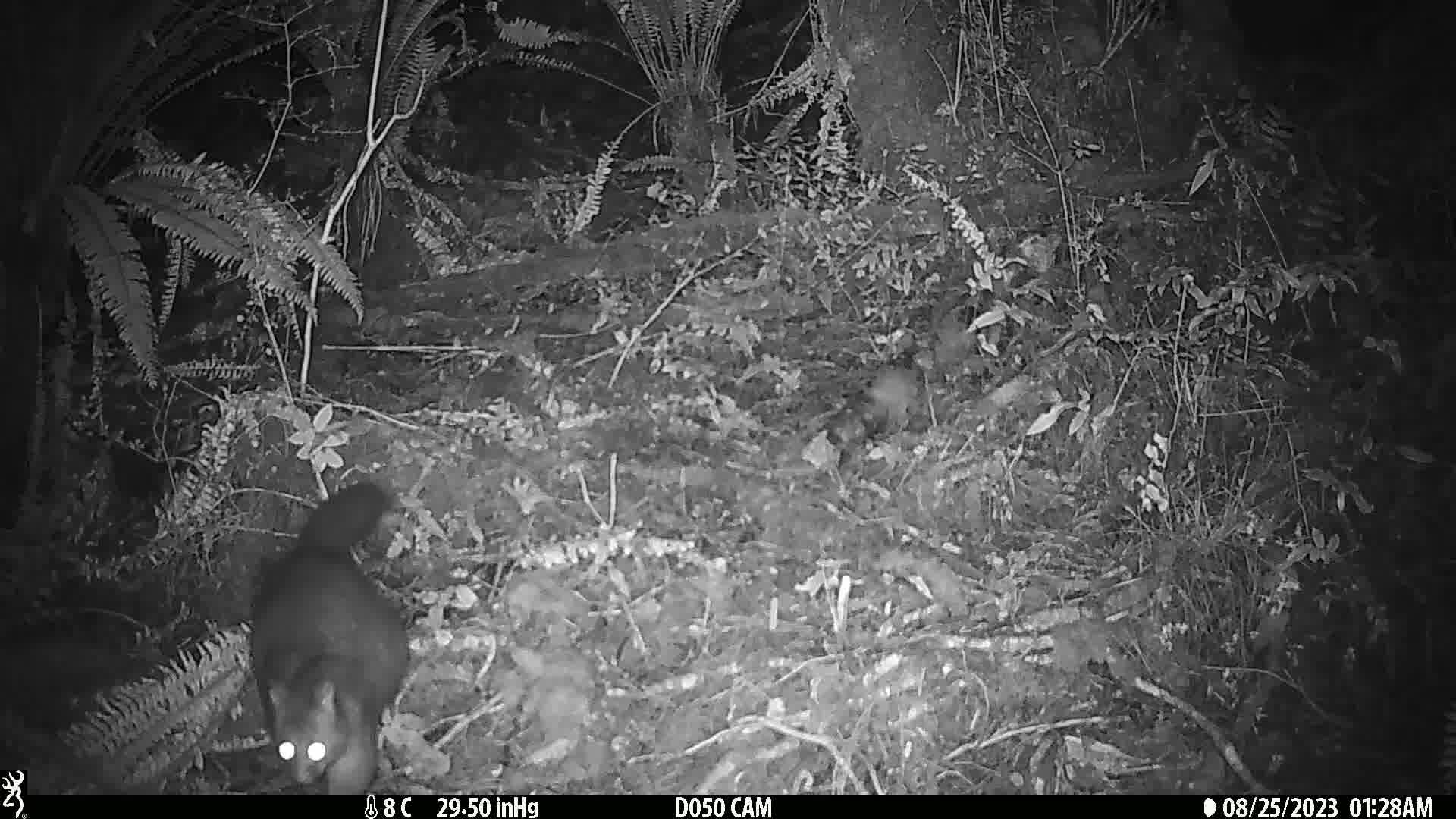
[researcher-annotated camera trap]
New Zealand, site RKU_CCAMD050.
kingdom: Animalia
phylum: Chordata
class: Mammalia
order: Diprotodontia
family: Phalangeridae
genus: Trichosurus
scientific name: Trichosurus vulpecula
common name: common brushtail possum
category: possum